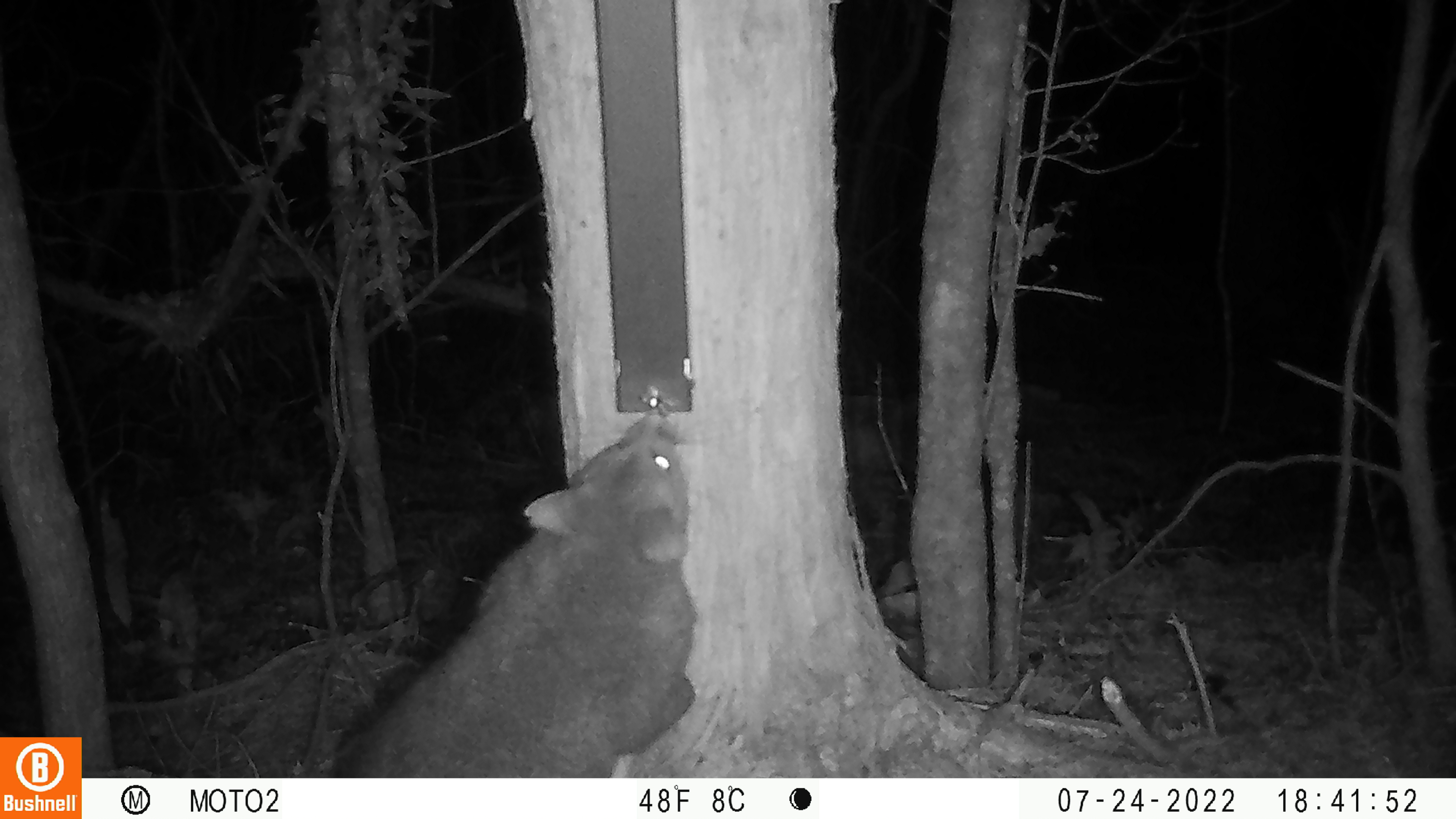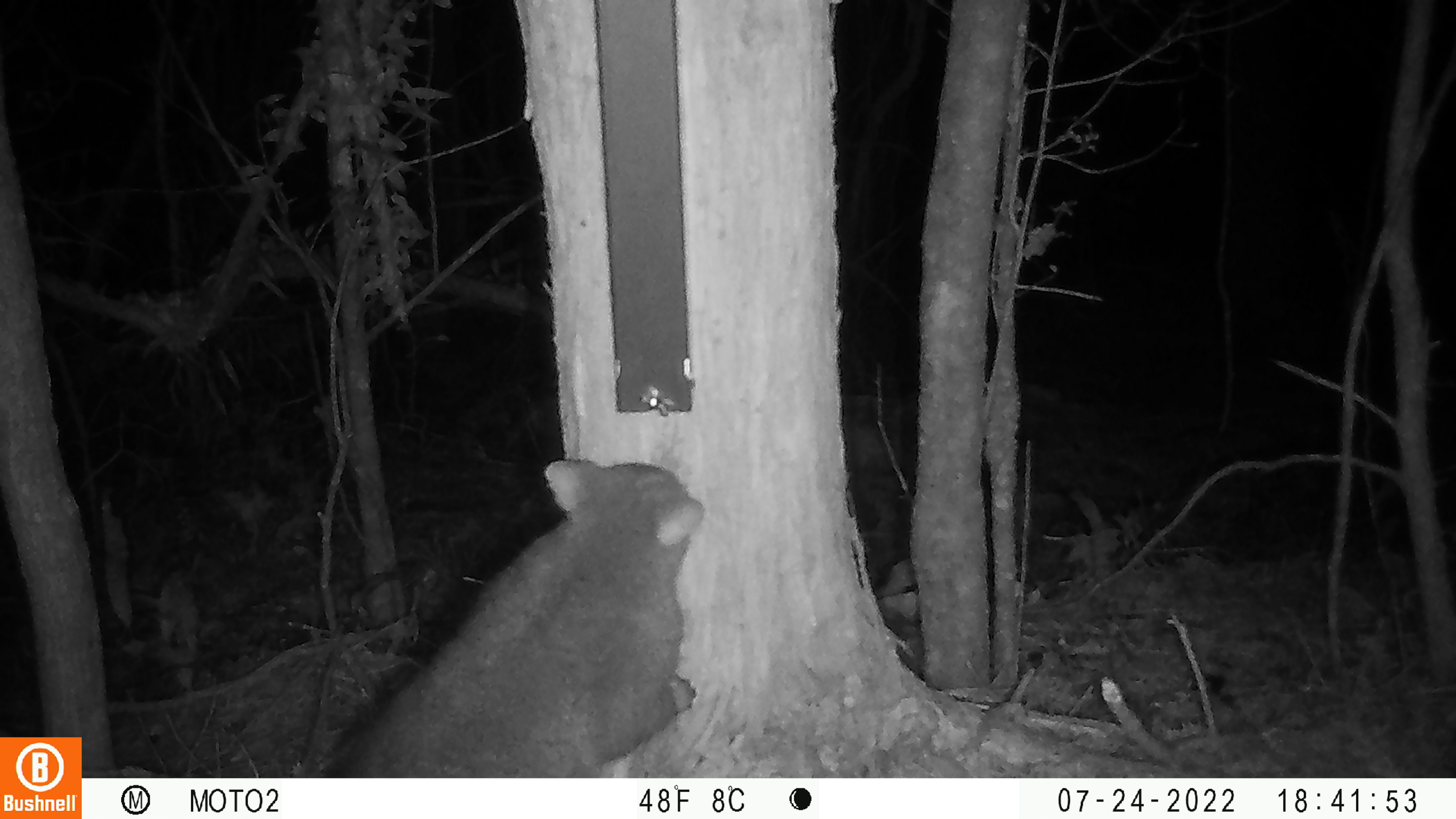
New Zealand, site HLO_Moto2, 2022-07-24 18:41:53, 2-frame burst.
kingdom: Animalia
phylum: Chordata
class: Mammalia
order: Diprotodontia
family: Phalangeridae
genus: Trichosurus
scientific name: Trichosurus vulpecula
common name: common brushtail possum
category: possum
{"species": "possum (common brushtail possum) (Trichosurus vulpecula)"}